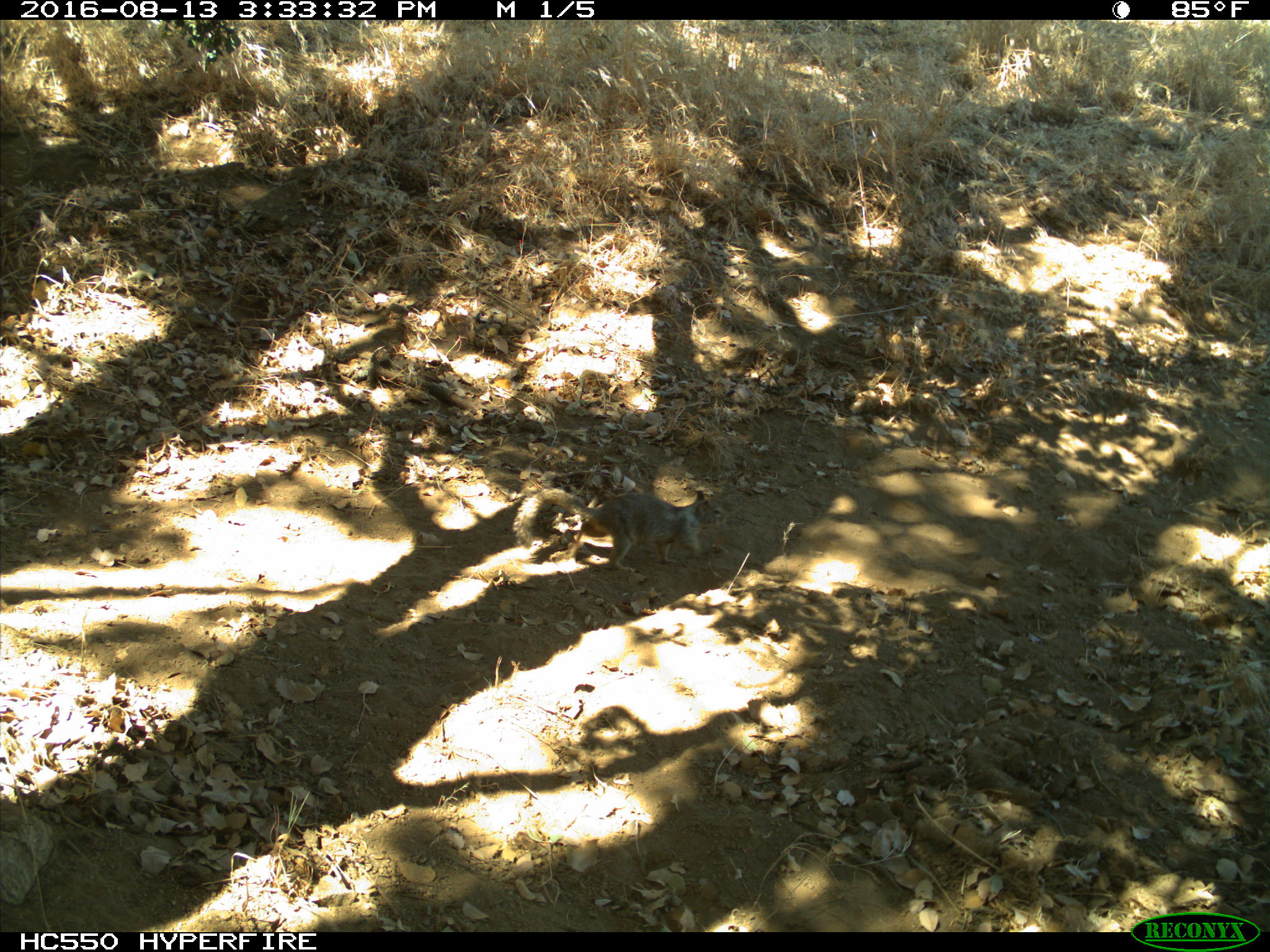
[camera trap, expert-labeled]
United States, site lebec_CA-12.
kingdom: Animalia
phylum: Chordata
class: Mammalia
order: Rodentia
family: Sciuridae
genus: Otospermophilus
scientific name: Otospermophilus beecheyi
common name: california ground squirrel